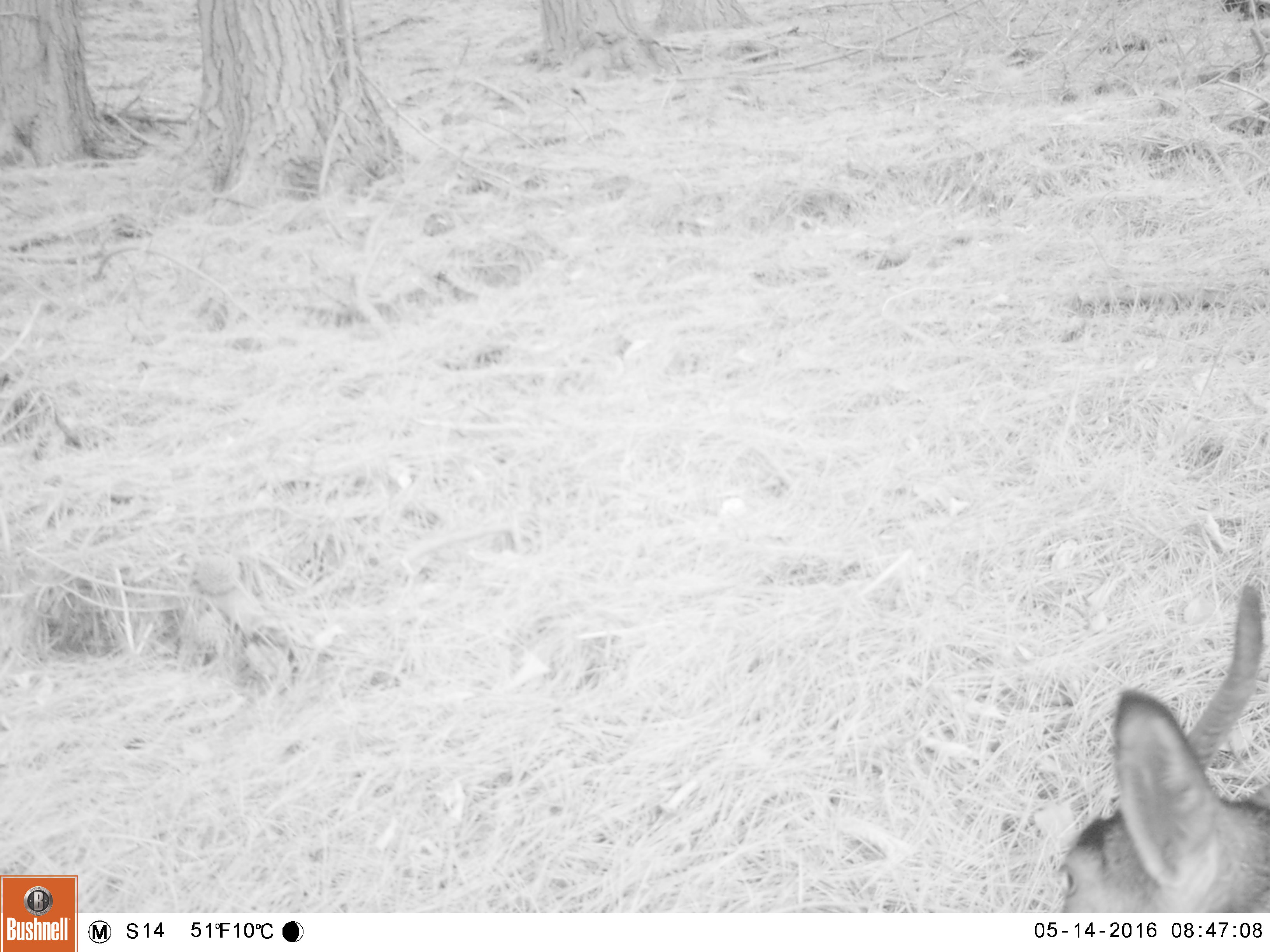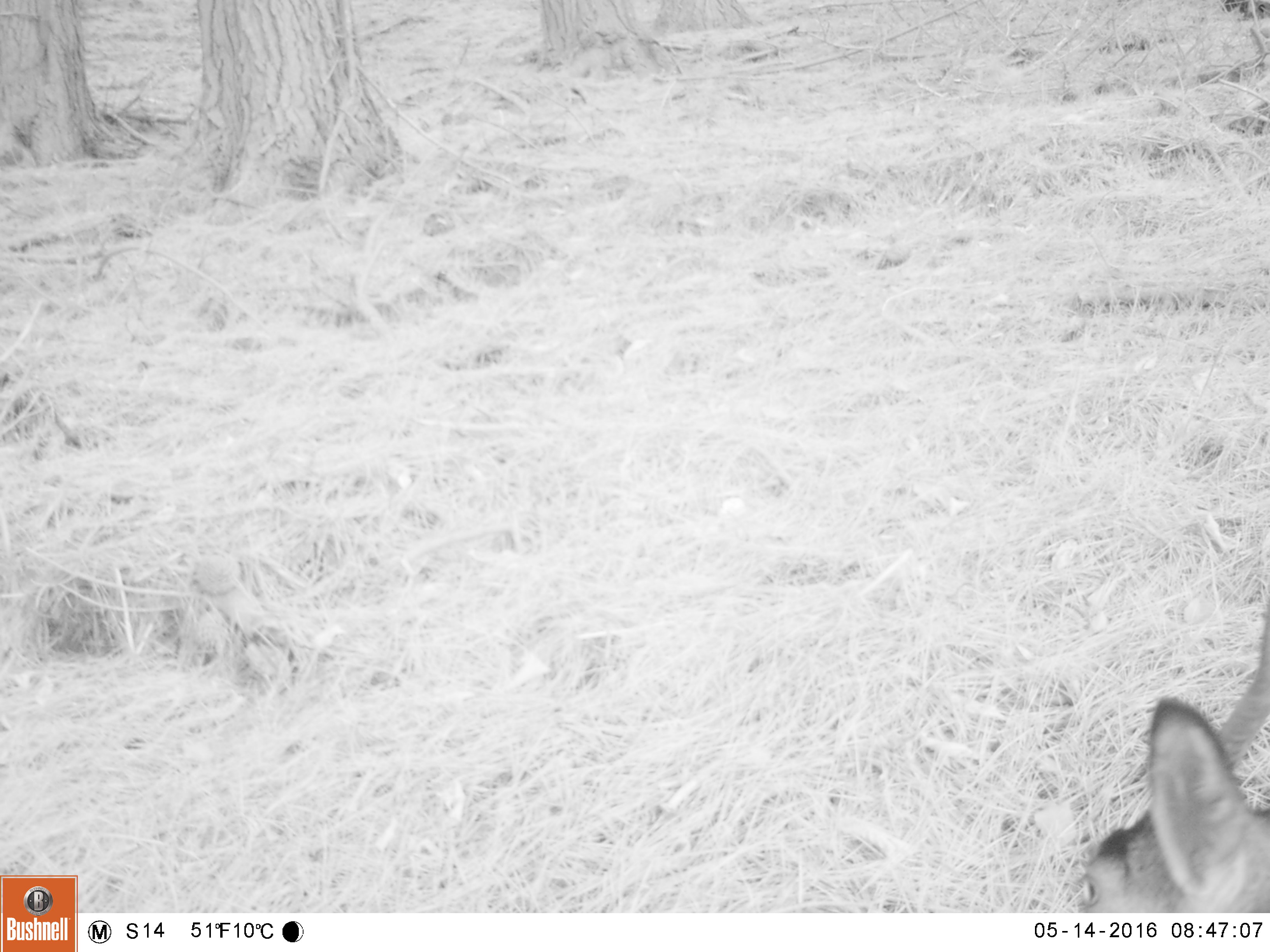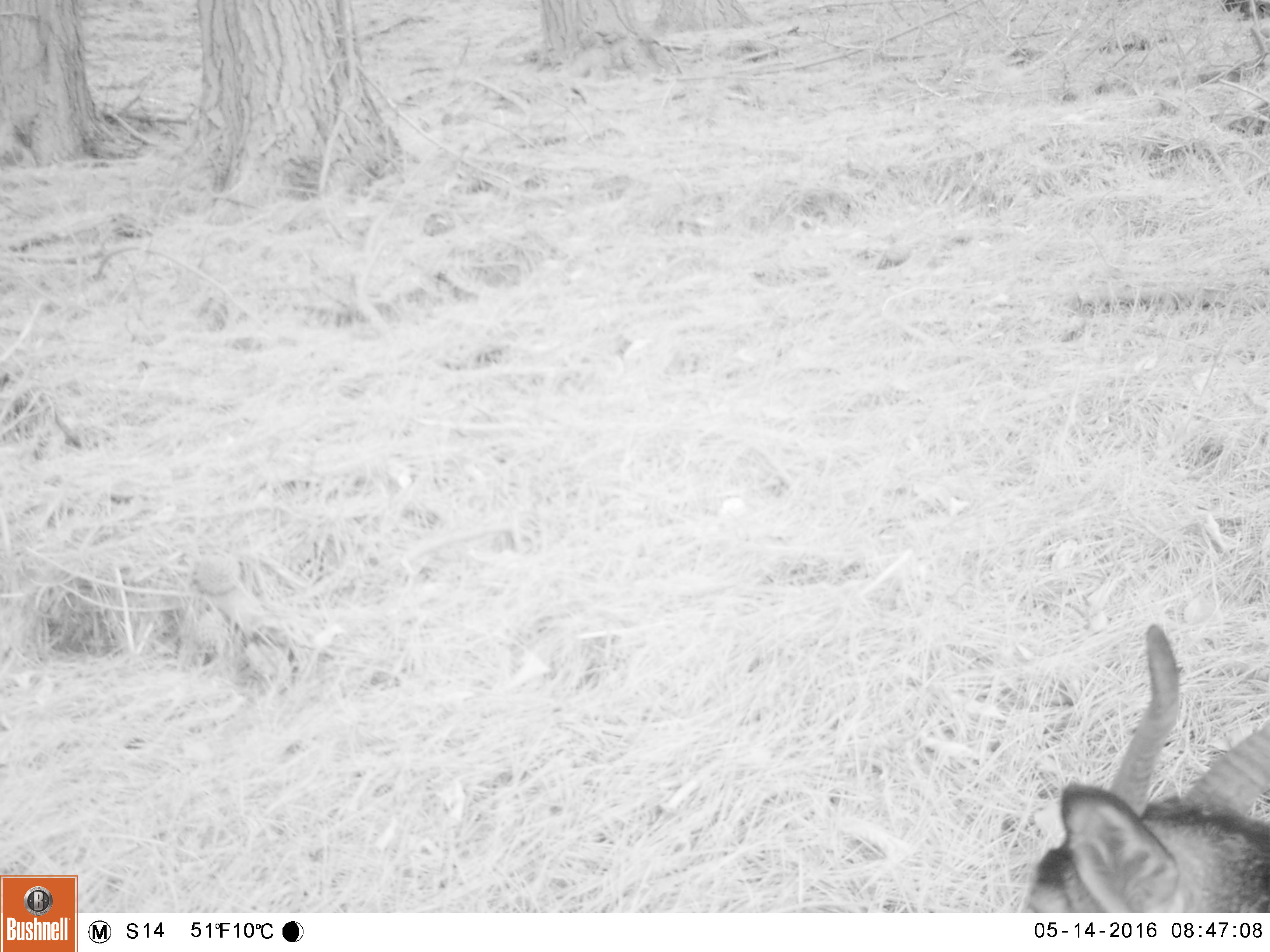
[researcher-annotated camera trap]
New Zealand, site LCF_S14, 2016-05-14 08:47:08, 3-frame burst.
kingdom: Animalia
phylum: Chordata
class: Mammalia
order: Artiodactyla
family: Bovidae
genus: Capra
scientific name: Capra hircus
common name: goat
Goat (Capra hircus).